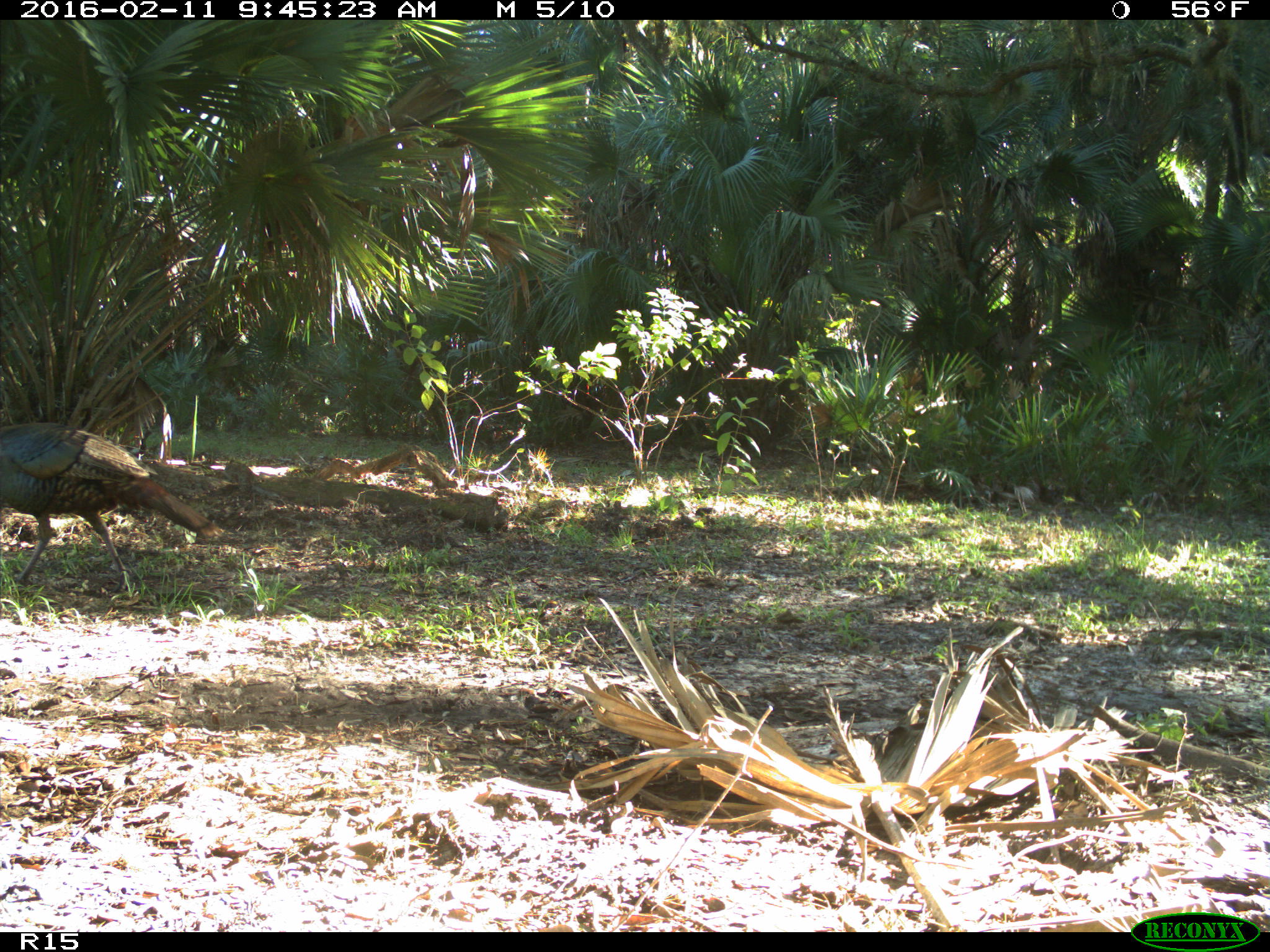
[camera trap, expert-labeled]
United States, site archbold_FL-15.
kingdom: Animalia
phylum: Chordata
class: Aves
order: Galliformes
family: Phasianidae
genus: Meleagris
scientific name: Meleagris gallopavo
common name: wild turkey